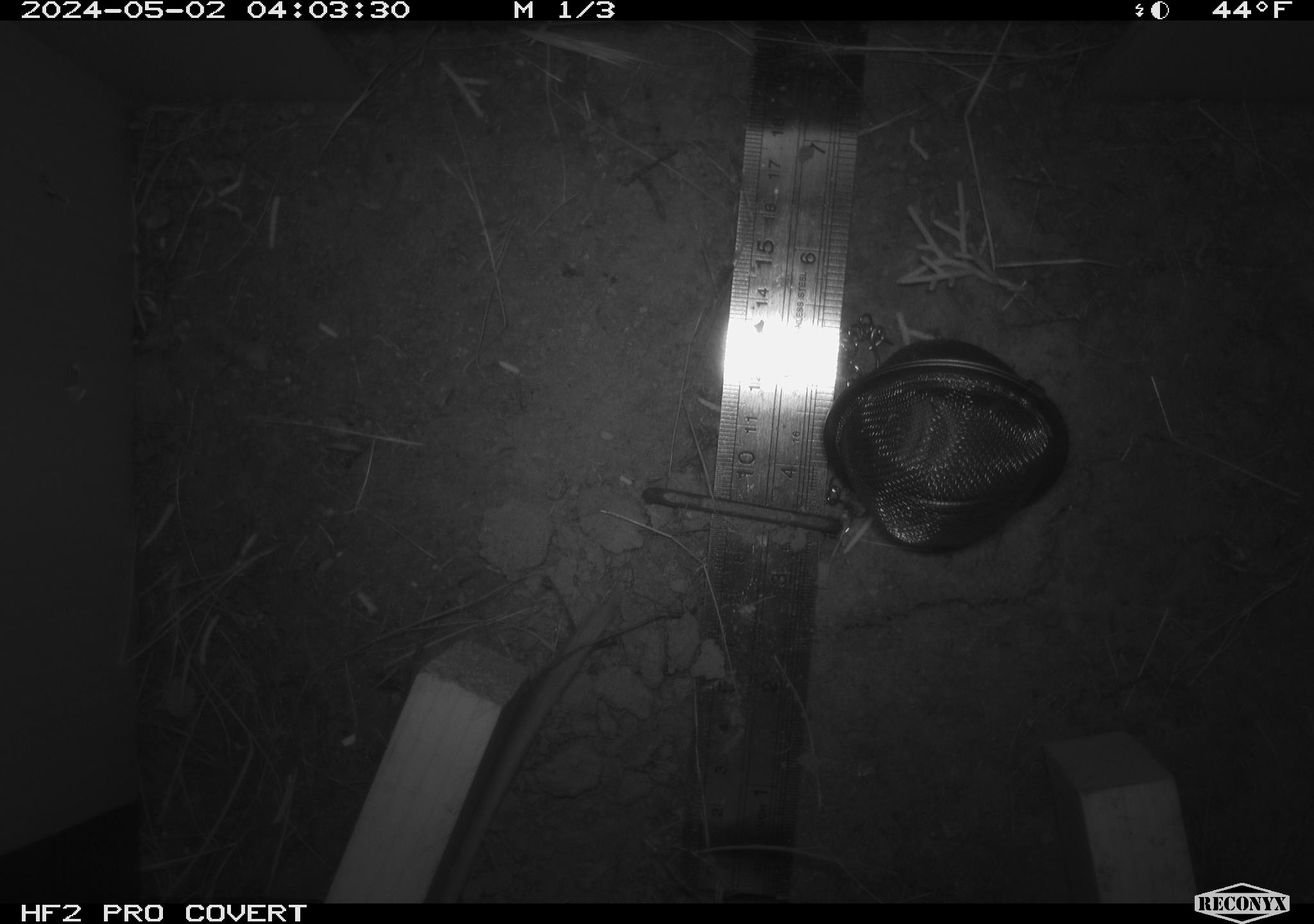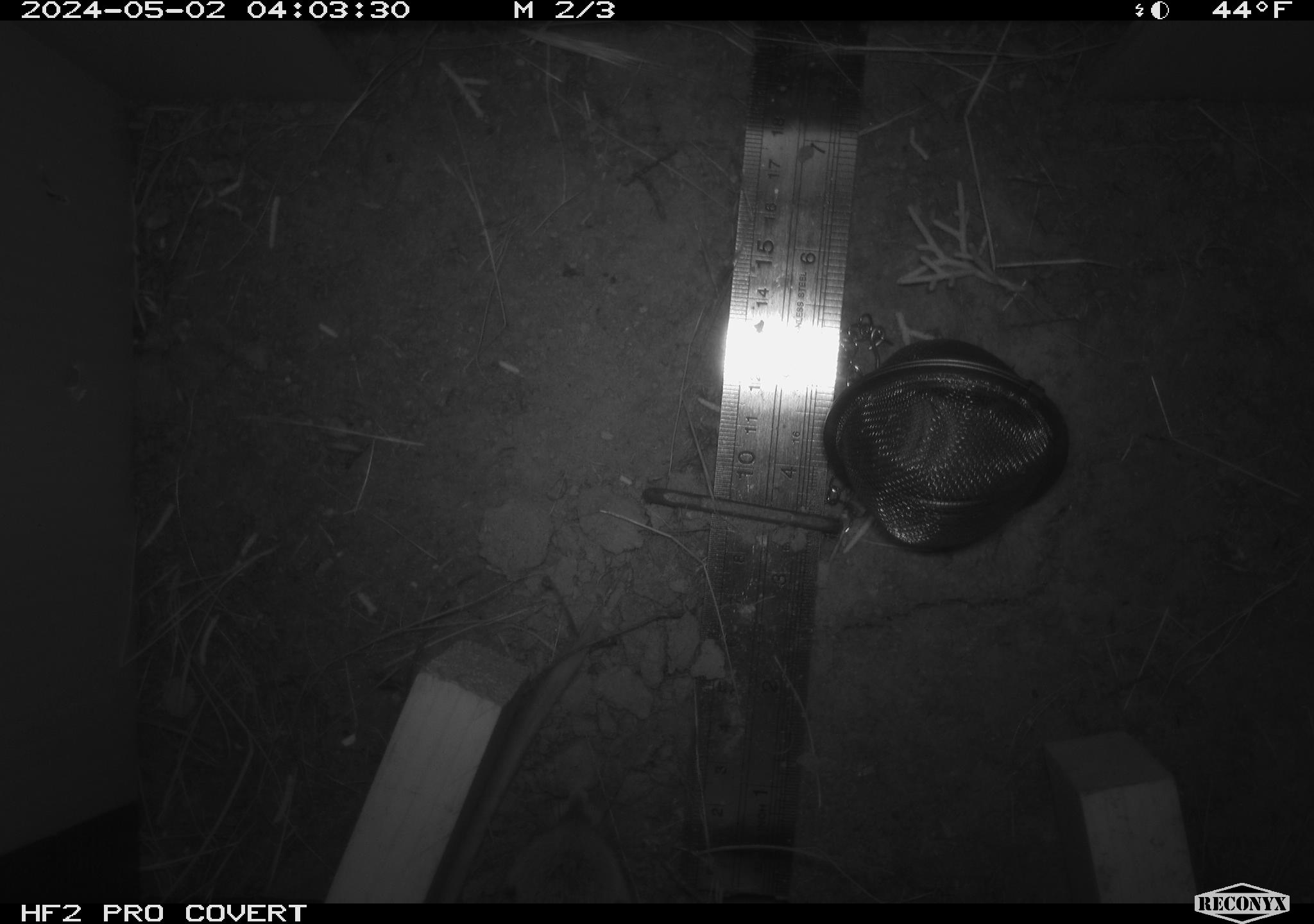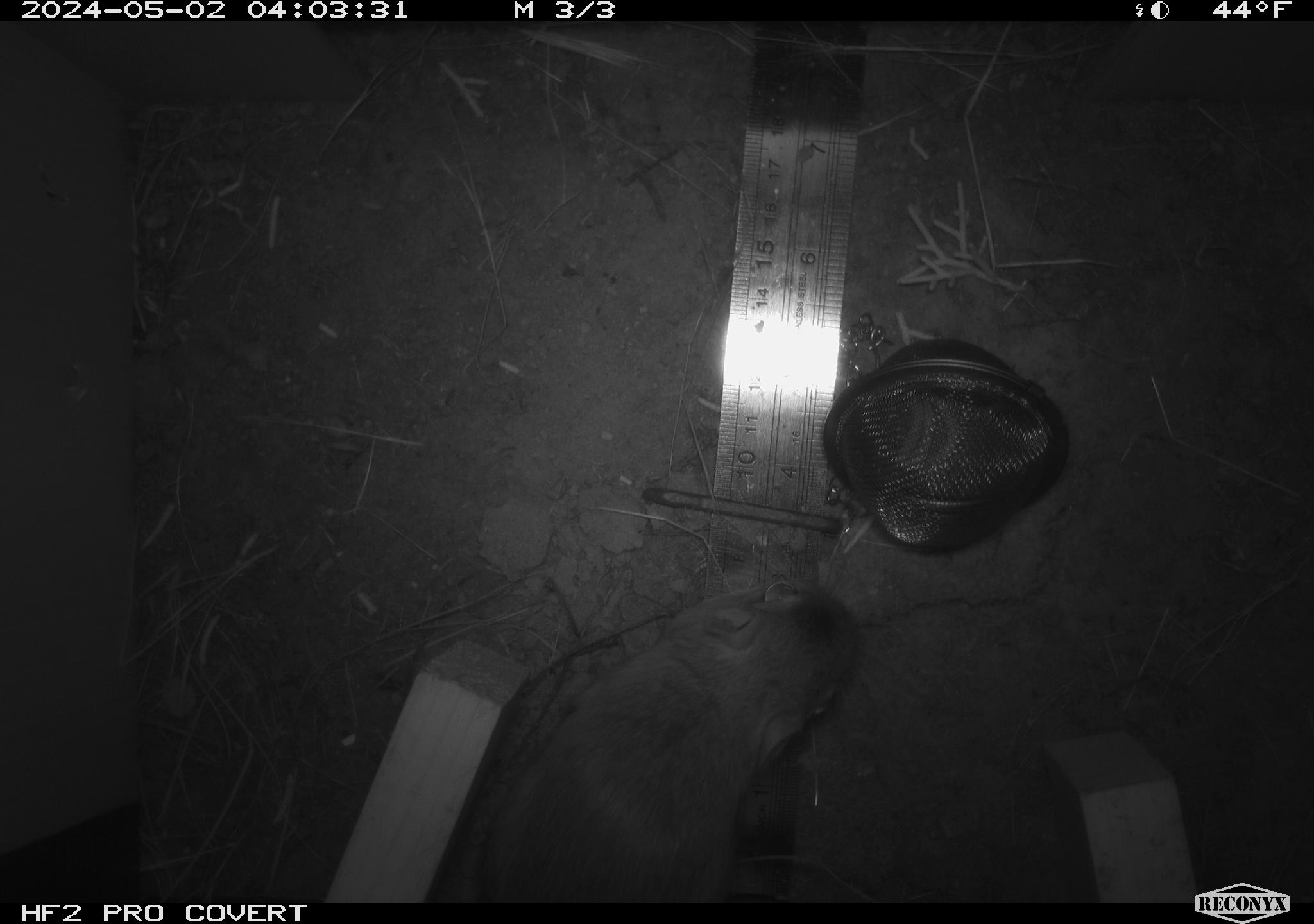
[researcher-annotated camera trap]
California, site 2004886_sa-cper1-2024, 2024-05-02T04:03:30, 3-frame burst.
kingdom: Animalia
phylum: Chordata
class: Mammalia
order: Rodentia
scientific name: Rodentia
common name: rodent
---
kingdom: Animalia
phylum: Chordata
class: Mammalia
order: Rodentia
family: Heteromyidae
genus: Dipodomys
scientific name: Dipodomys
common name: kangaroo rats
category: dipodomys species